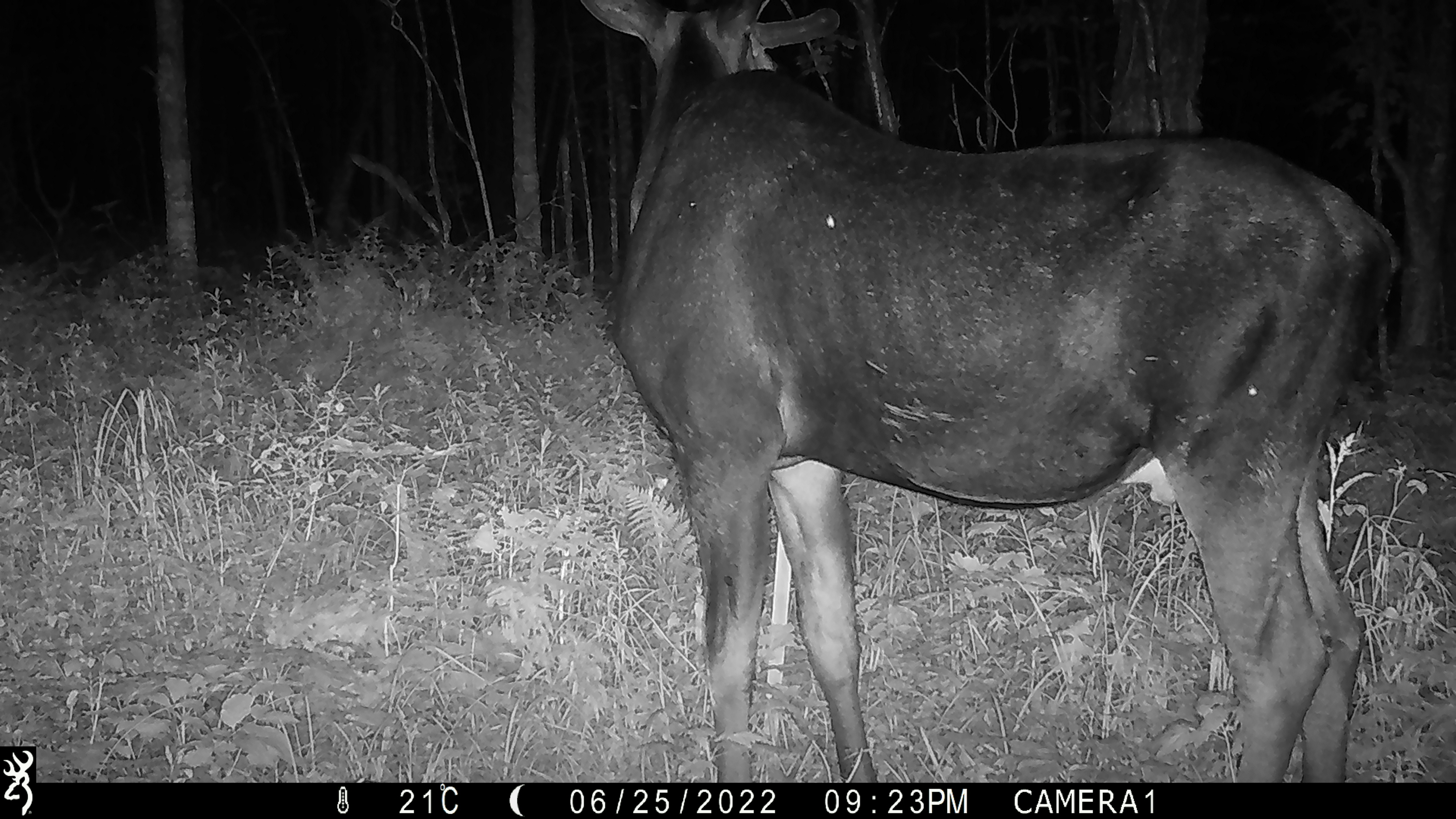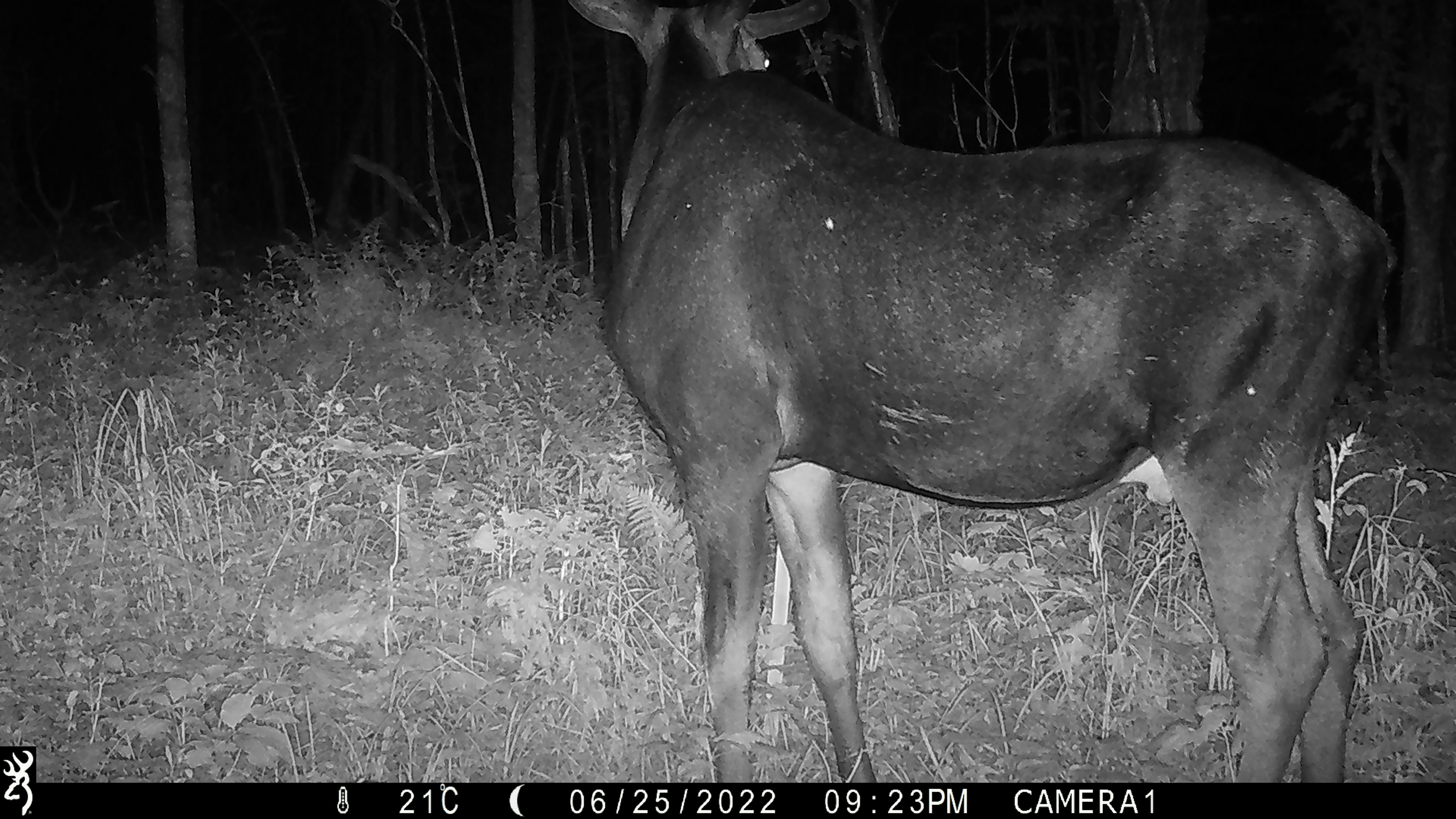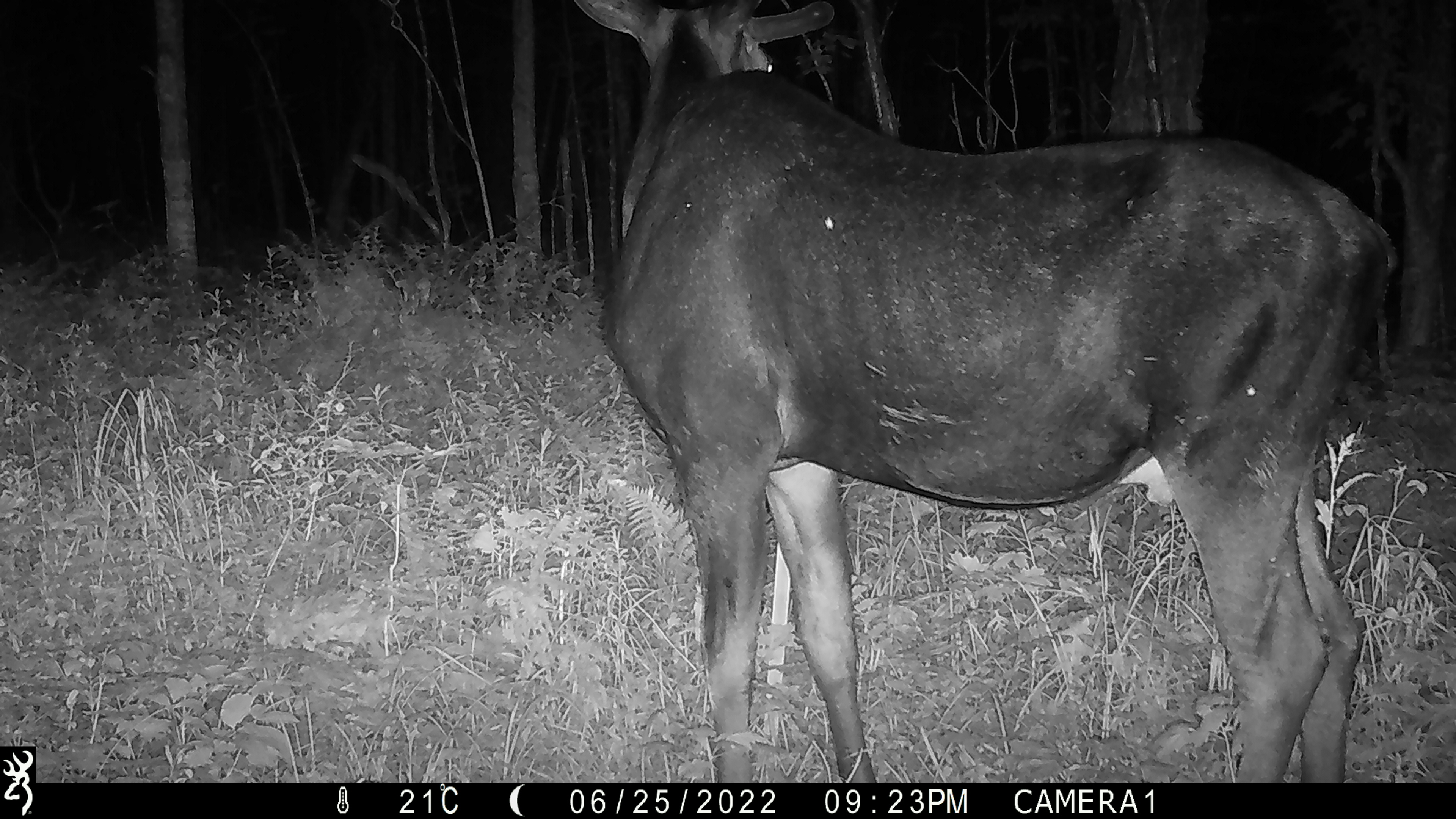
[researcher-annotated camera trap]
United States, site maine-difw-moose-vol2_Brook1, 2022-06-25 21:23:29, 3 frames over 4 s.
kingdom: Animalia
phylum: Chordata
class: Mammalia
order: Artiodactyla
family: Cervidae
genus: Alces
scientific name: Alces alces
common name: moose